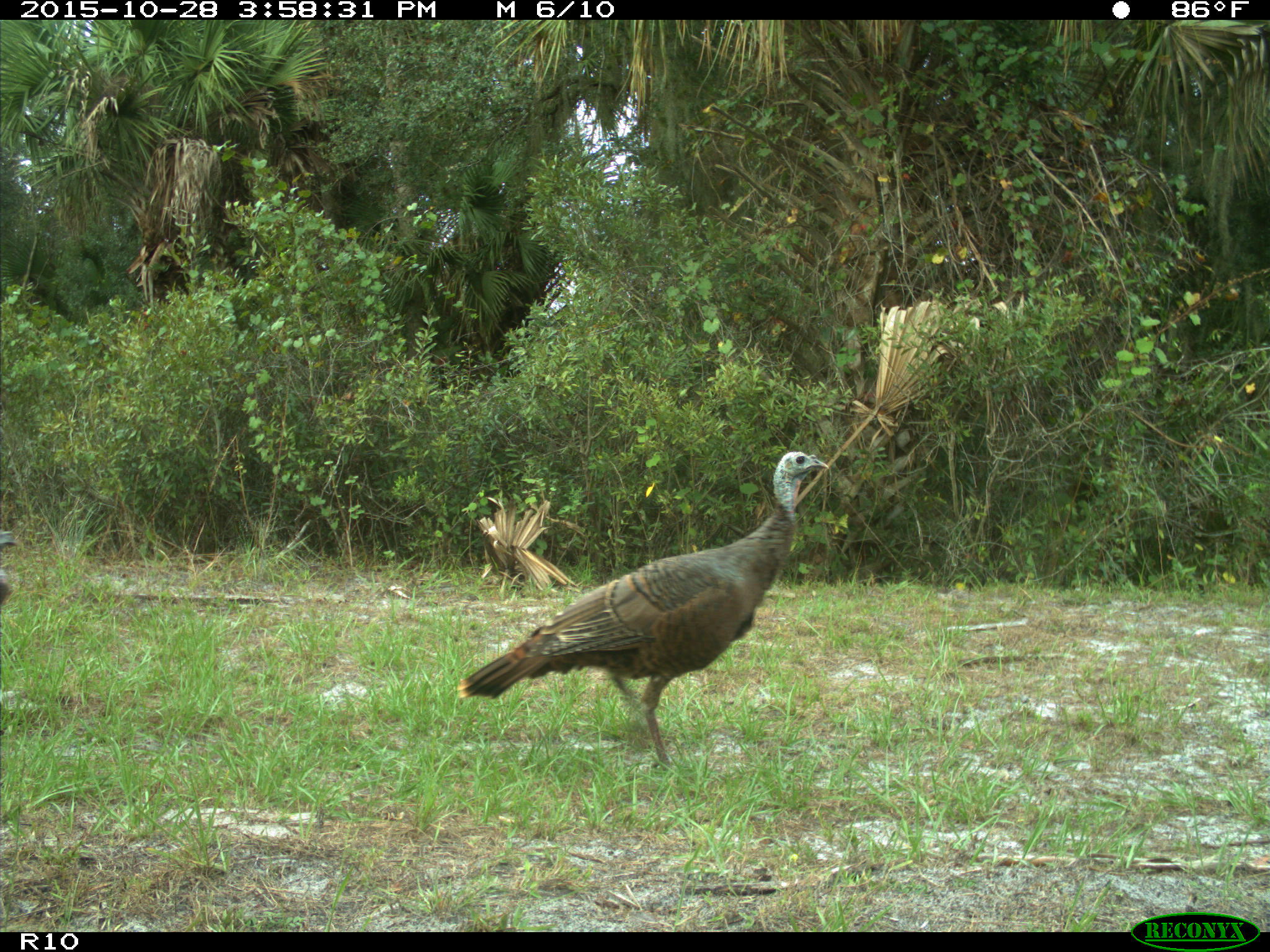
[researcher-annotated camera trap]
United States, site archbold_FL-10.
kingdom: Animalia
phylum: Chordata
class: Aves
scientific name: Aves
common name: birds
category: unidentified bird